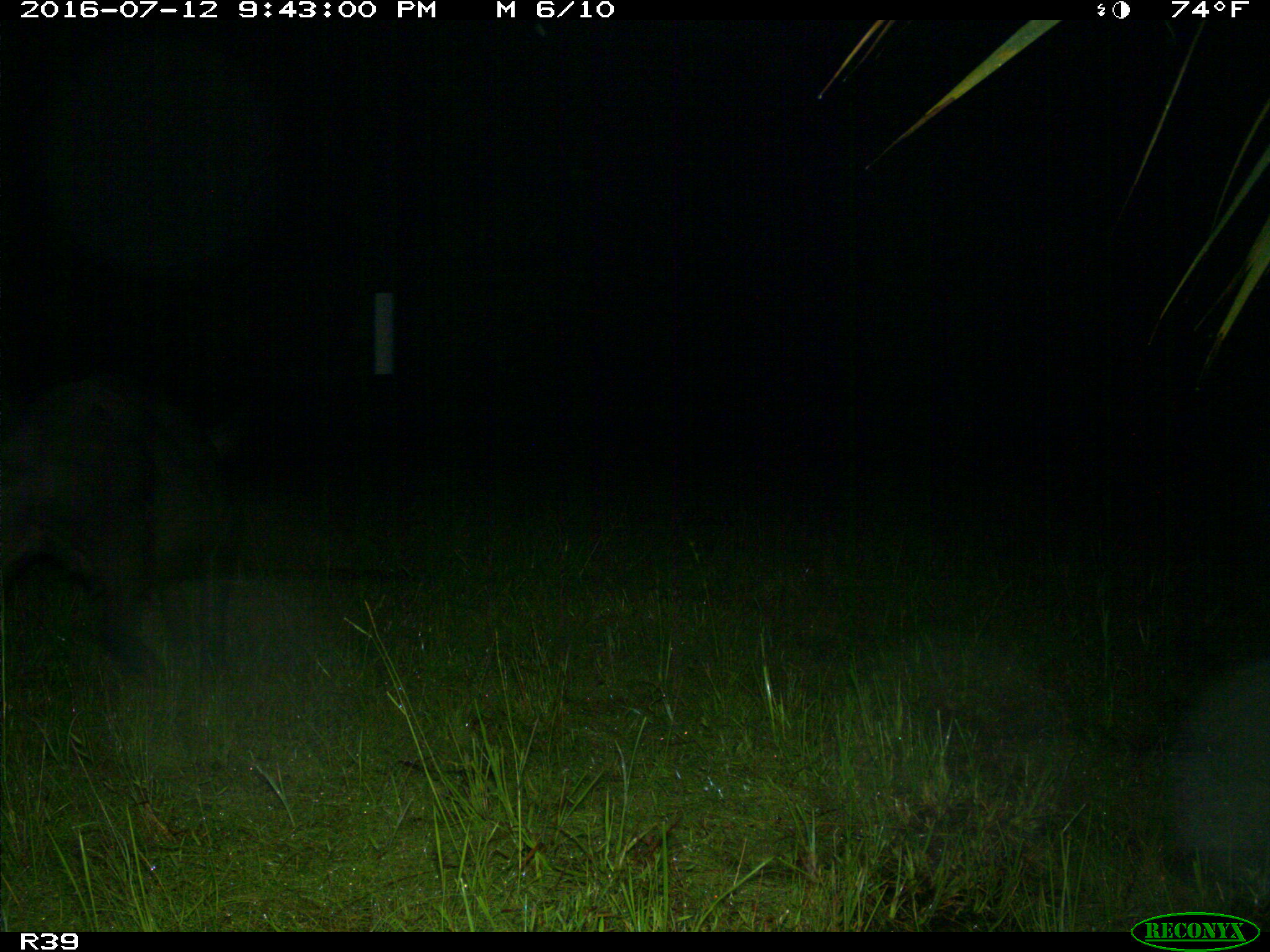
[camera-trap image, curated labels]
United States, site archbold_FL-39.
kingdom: Animalia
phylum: Chordata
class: Mammalia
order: Artiodactyla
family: Suidae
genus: Sus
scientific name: Sus scrofa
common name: wild boar